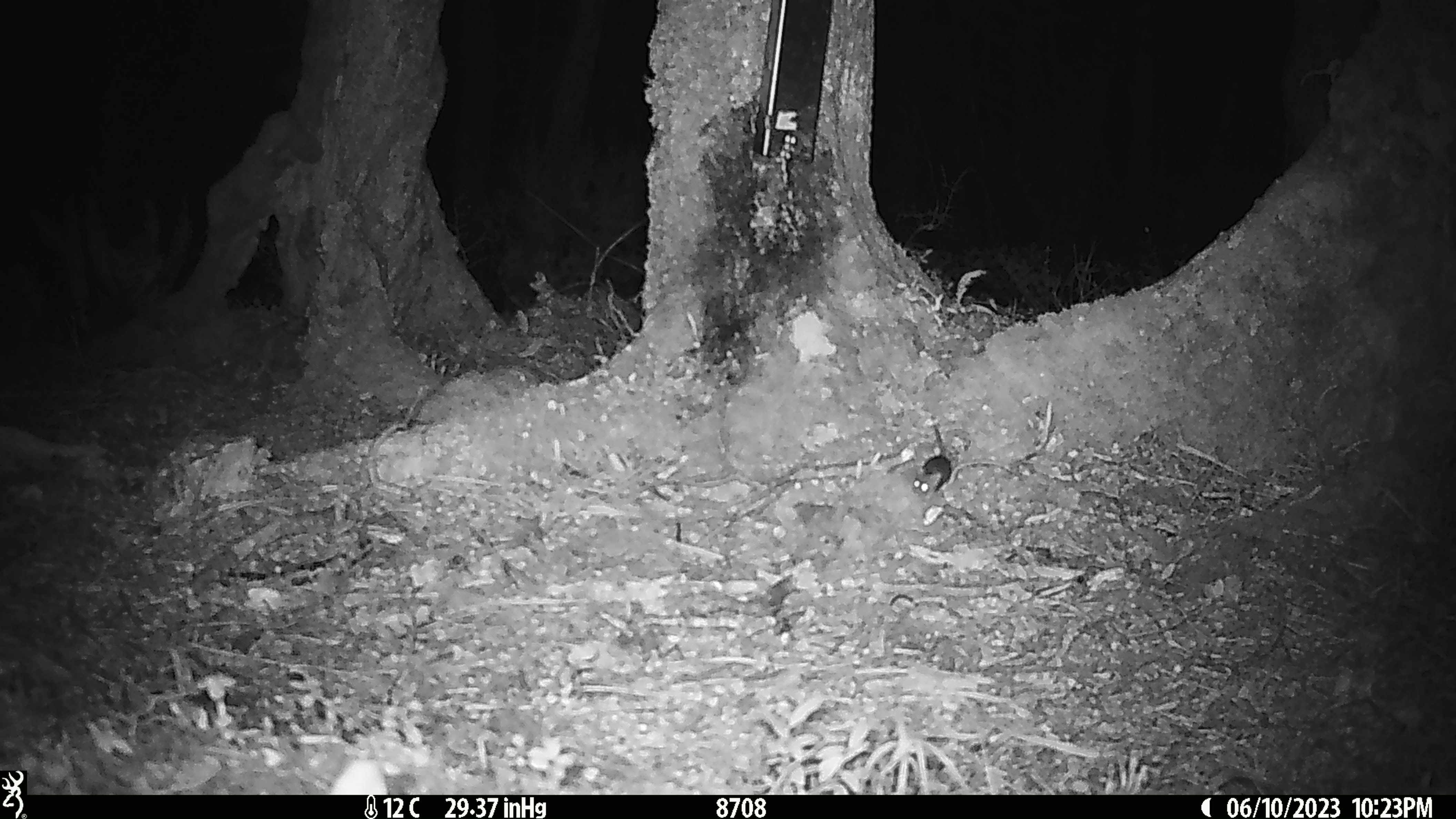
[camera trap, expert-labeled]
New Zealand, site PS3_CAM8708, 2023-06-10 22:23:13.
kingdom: Animalia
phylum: Chordata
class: Mammalia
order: Rodentia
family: Muridae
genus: Mus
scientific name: Mus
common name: mouse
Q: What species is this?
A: Mouse (Mus).